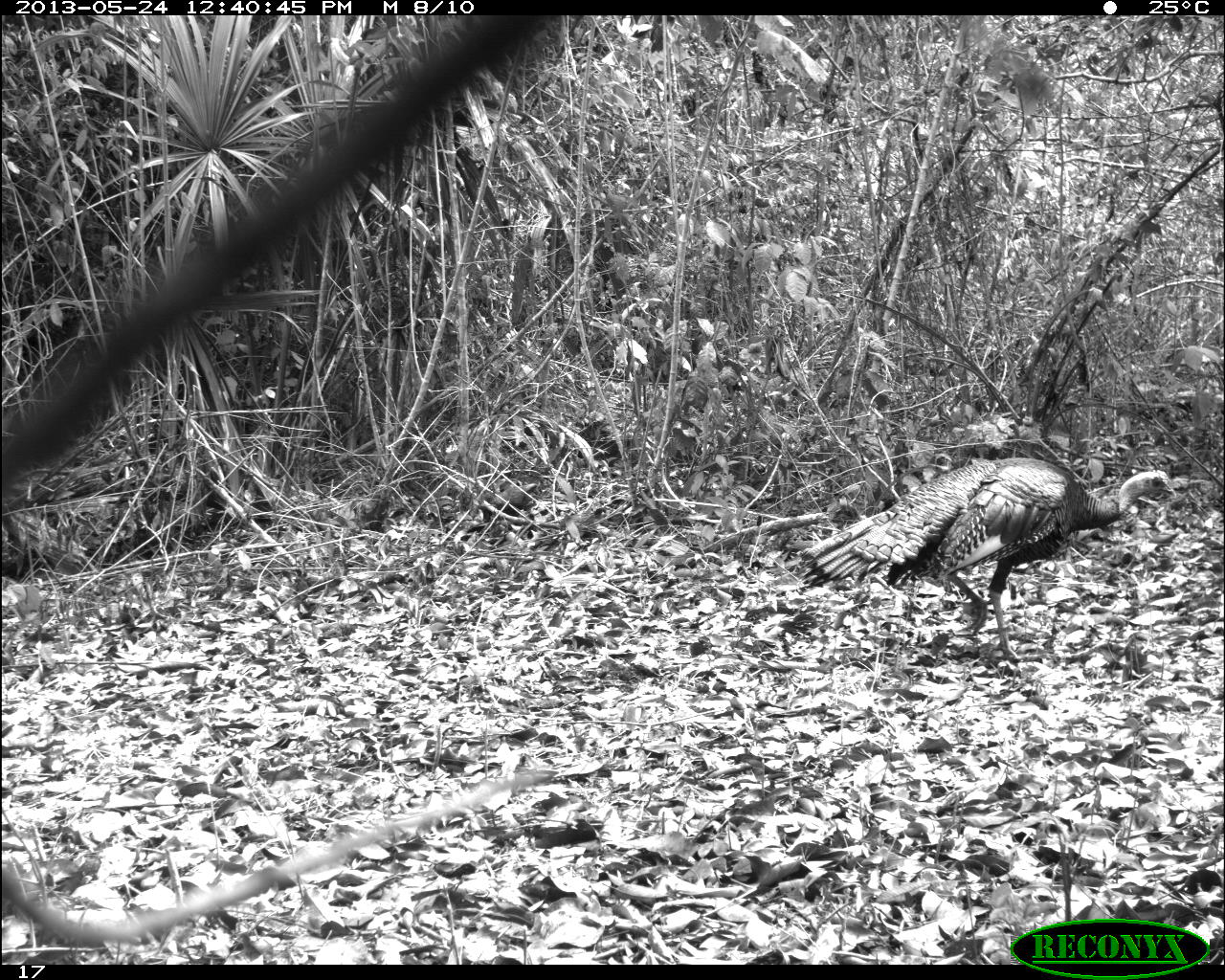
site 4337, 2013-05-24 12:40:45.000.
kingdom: Animalia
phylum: Chordata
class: Aves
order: Galliformes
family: Phasianidae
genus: Meleagris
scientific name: Meleagris ocellata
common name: ocellated turkey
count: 1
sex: male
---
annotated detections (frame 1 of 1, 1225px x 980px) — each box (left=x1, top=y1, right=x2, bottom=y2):
meleagris ocellata: (left=794, top=456, right=1178, bottom=660)